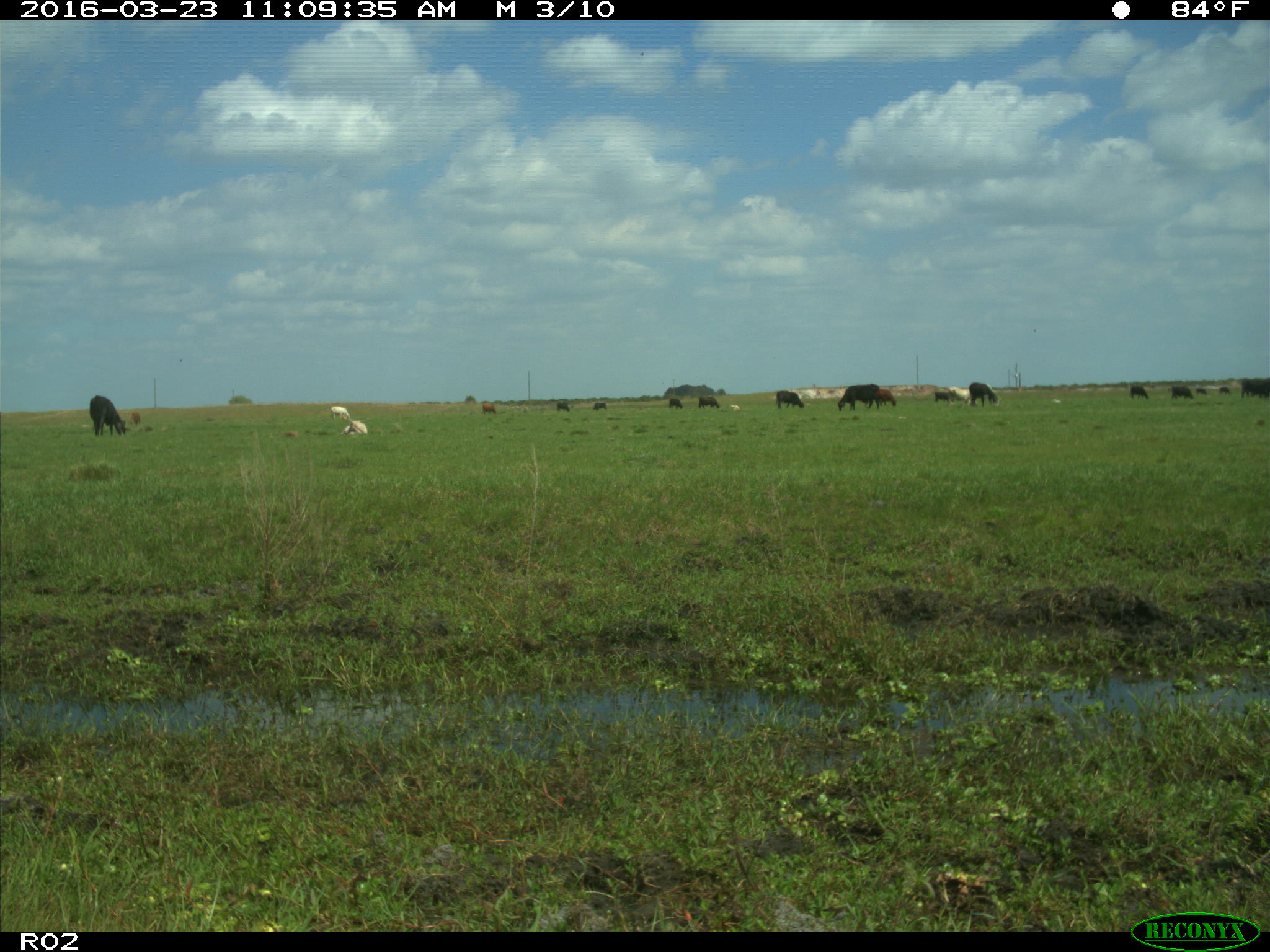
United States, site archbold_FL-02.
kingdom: Animalia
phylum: Chordata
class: Mammalia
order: Artiodactyla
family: Bovidae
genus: Bos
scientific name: Bos taurus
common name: domestic cow